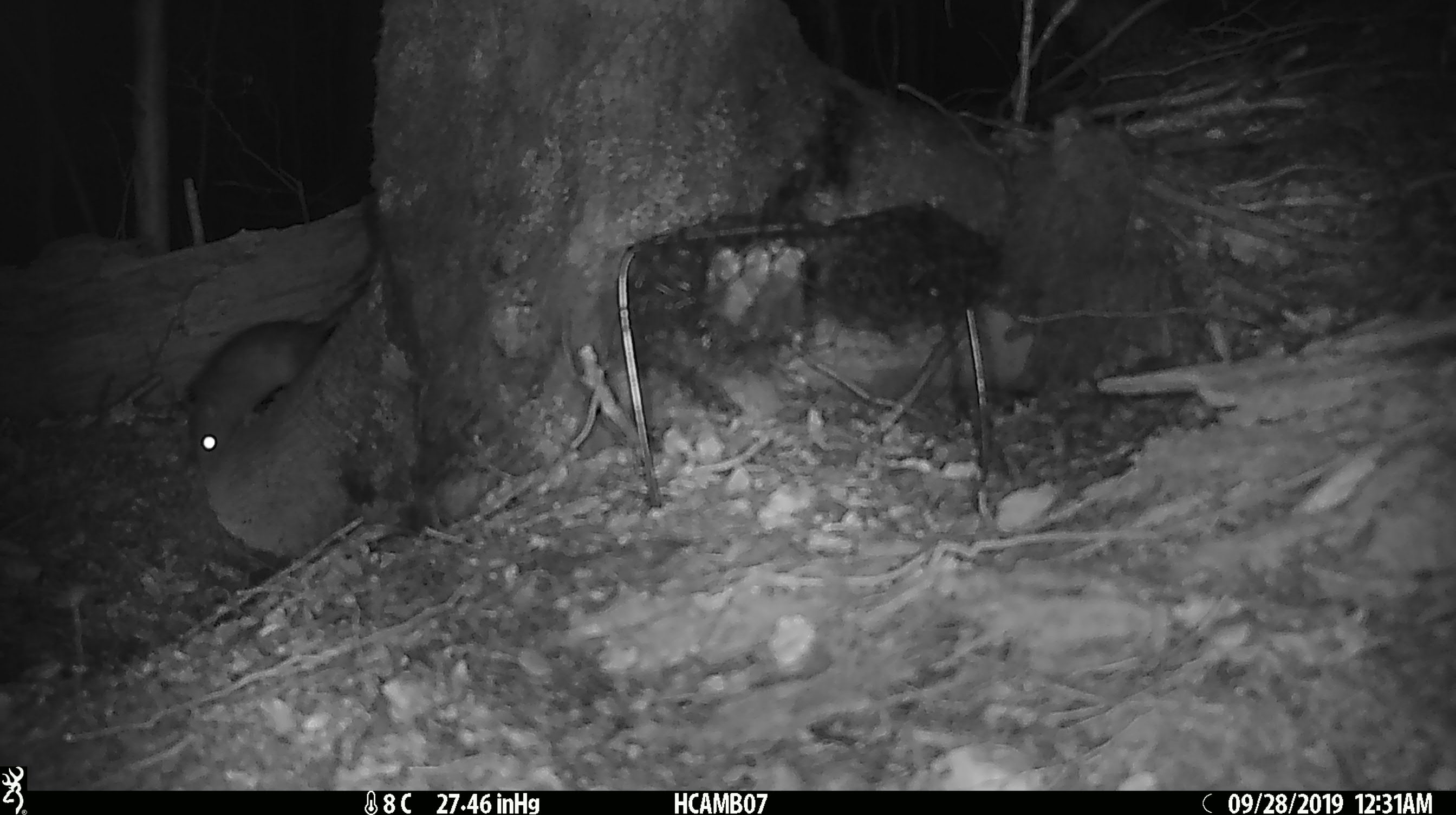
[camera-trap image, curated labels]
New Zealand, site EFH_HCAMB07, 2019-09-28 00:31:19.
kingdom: Animalia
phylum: Chordata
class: Mammalia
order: Rodentia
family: Muridae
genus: Rattus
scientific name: Rattus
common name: rat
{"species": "rat (Rattus)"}